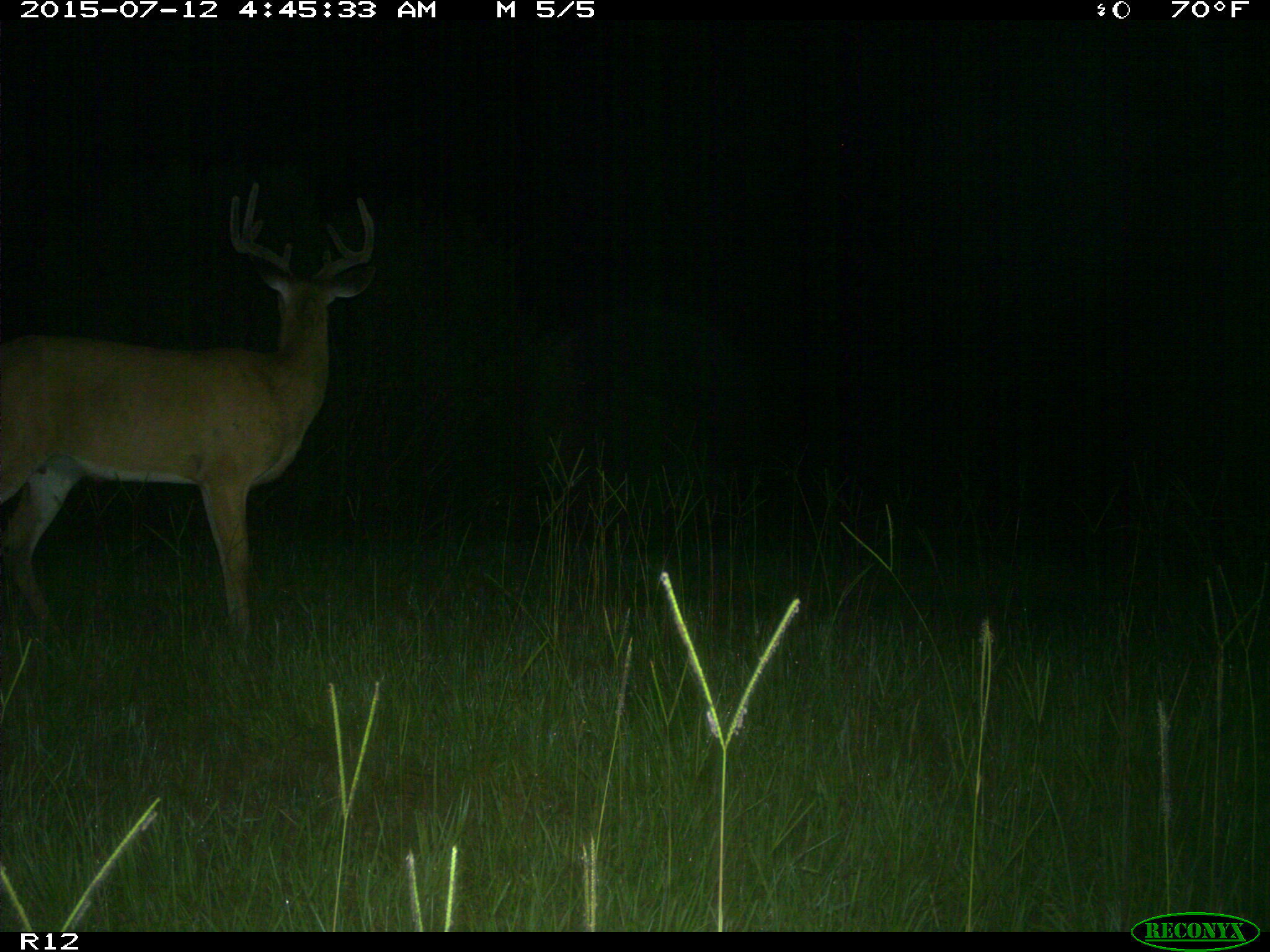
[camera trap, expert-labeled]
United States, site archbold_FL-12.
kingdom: Animalia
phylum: Chordata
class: Mammalia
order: Artiodactyla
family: Cervidae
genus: Odocoileus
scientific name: Odocoileus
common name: deer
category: unidentified deer